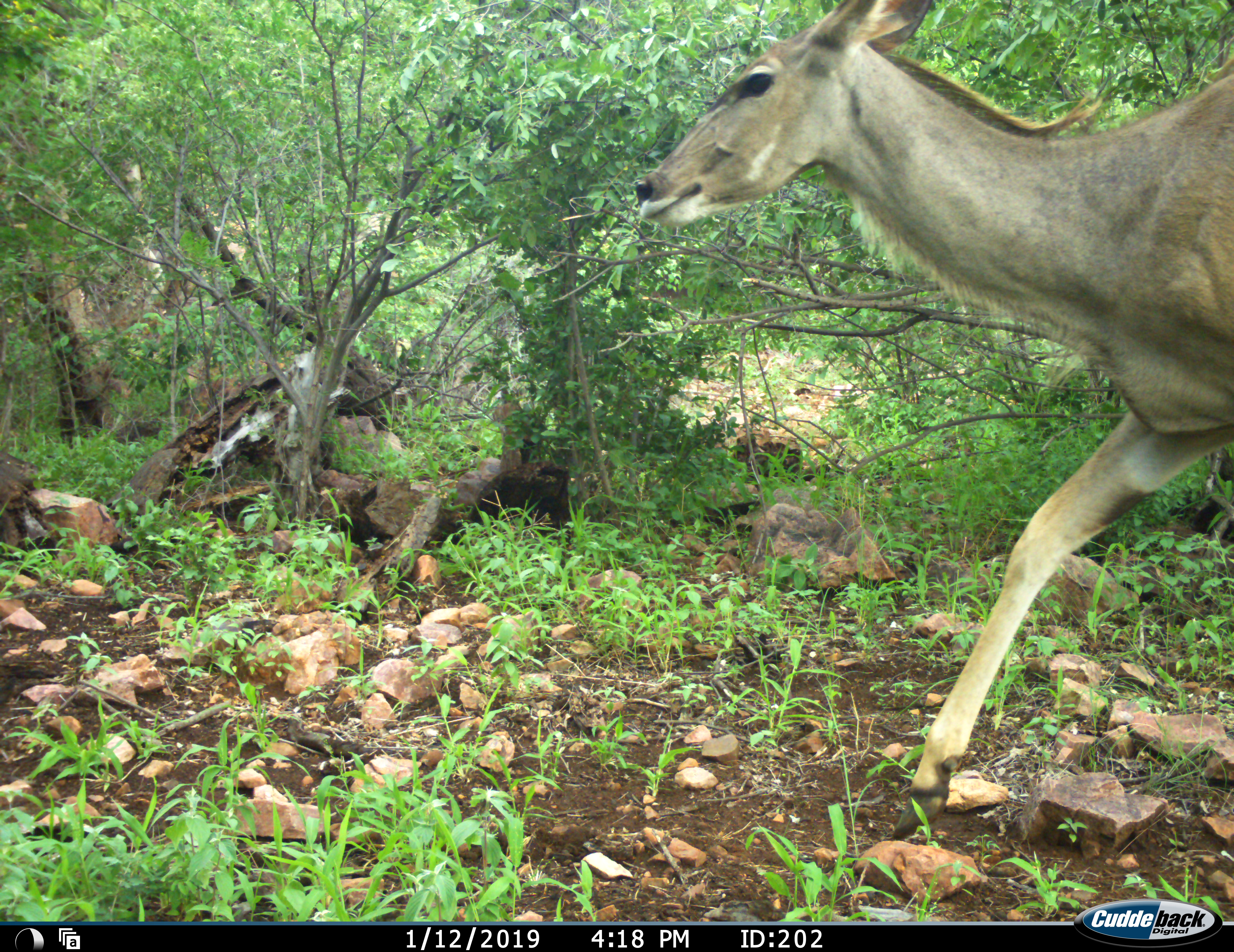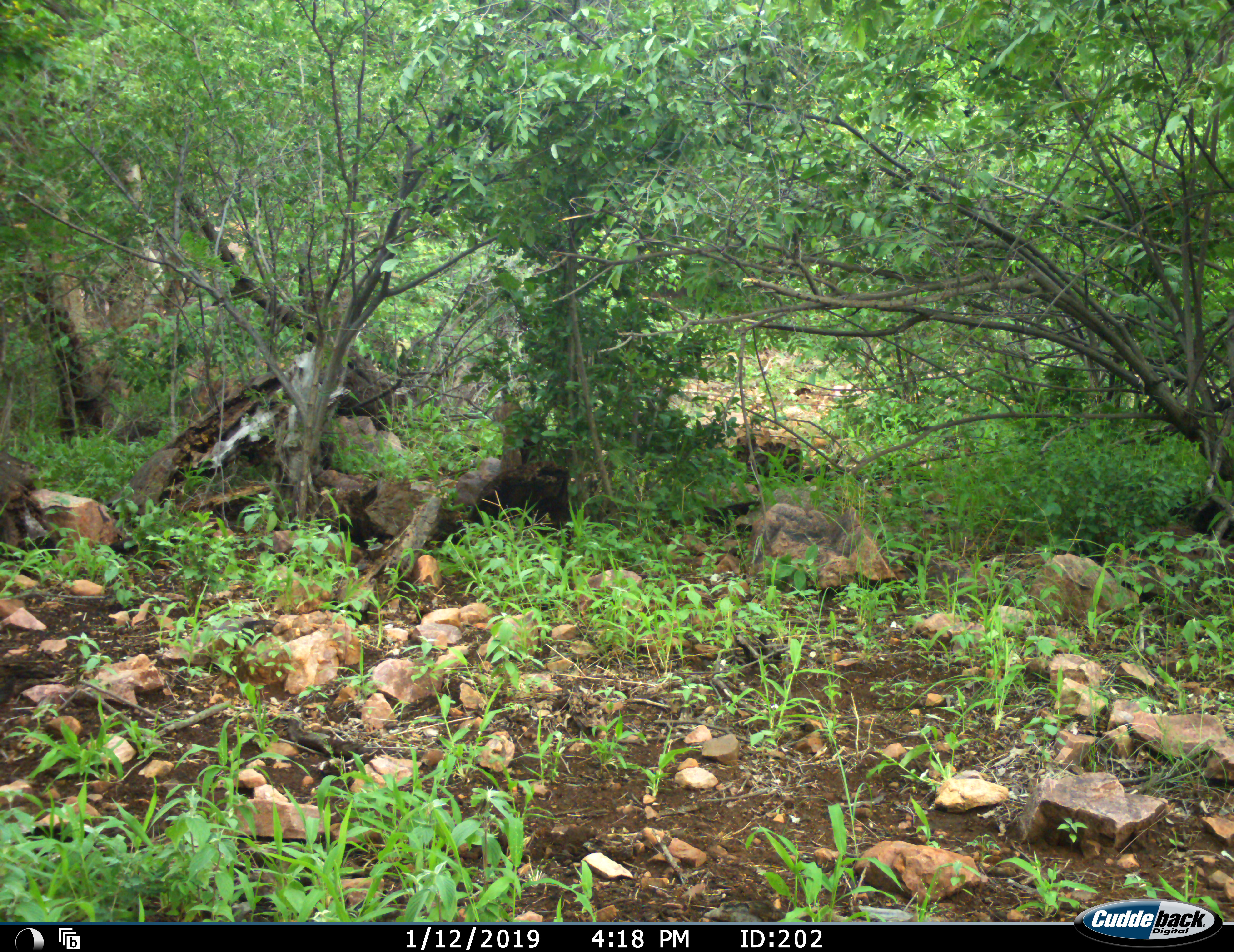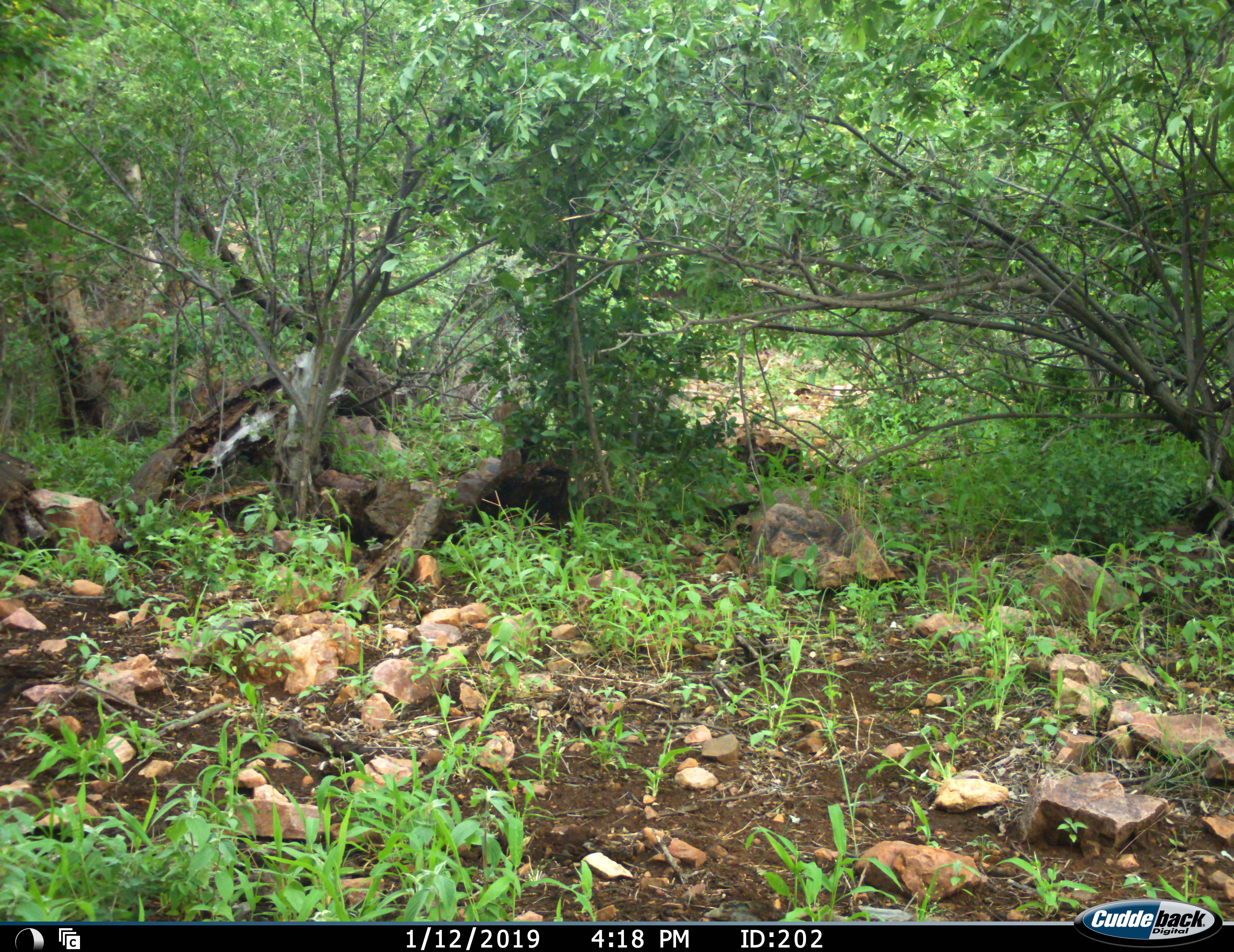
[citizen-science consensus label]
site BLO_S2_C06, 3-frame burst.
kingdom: Animalia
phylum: Chordata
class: Mammalia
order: Artiodactyla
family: Bovidae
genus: Tragelaphus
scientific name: Tragelaphus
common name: kudu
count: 1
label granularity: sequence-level